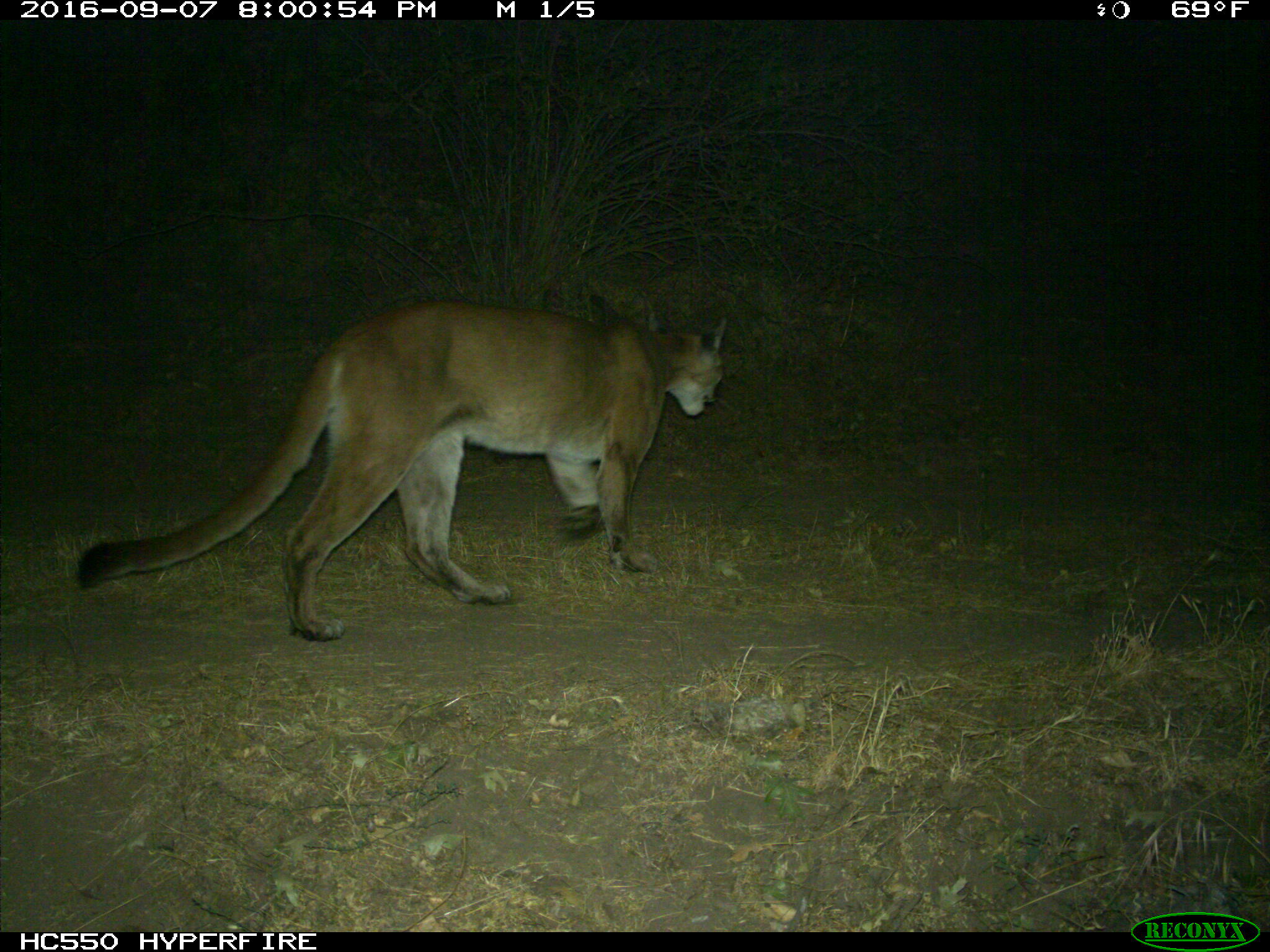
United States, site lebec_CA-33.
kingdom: Animalia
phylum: Chordata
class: Mammalia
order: Carnivora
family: Felidae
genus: Puma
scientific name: Puma concolor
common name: mountain lion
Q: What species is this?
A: Puma concolor (mountain lion).